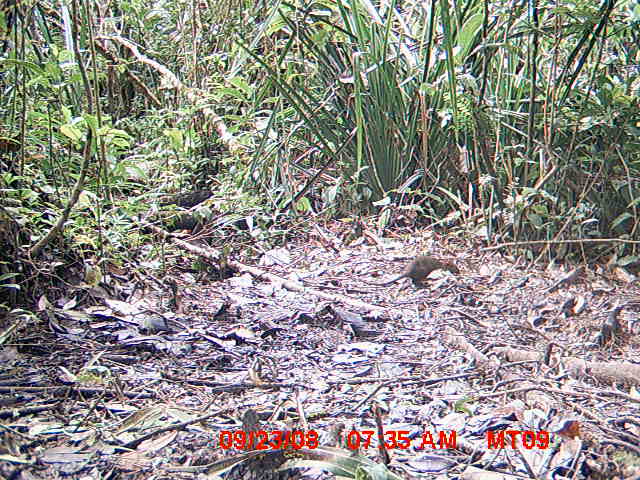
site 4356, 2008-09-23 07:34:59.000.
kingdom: Animalia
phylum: Chordata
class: Aves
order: Cuculiformes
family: Cuculidae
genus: Coua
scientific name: Coua serriana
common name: red-breasted coua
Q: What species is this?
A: Coua serriana (red-breasted coua).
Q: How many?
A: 1.